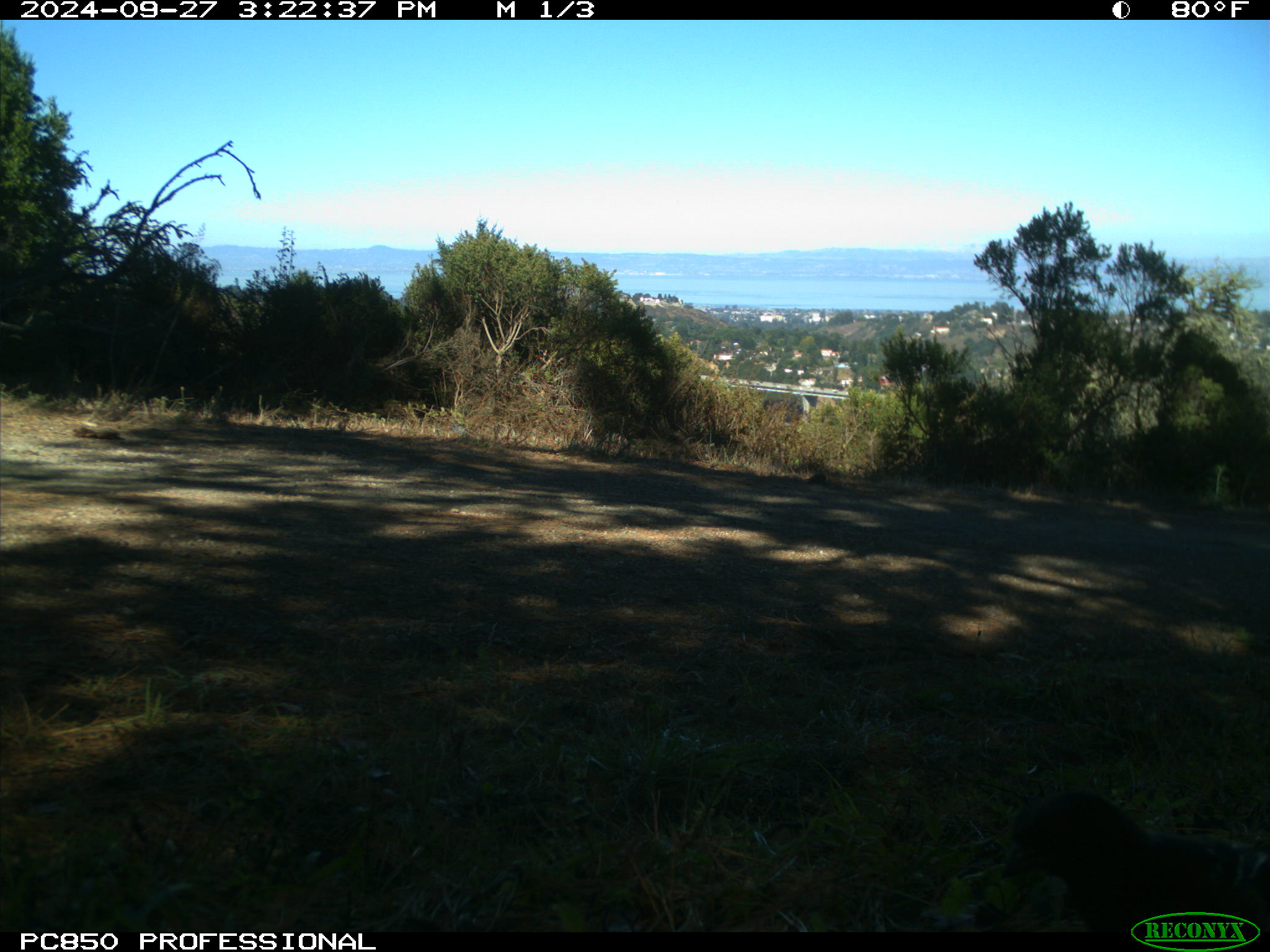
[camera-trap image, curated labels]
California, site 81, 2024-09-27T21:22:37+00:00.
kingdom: Animalia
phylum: Chordata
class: Aves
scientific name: Aves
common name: bird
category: unknown bird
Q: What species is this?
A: Unknown bird (bird) (Aves).